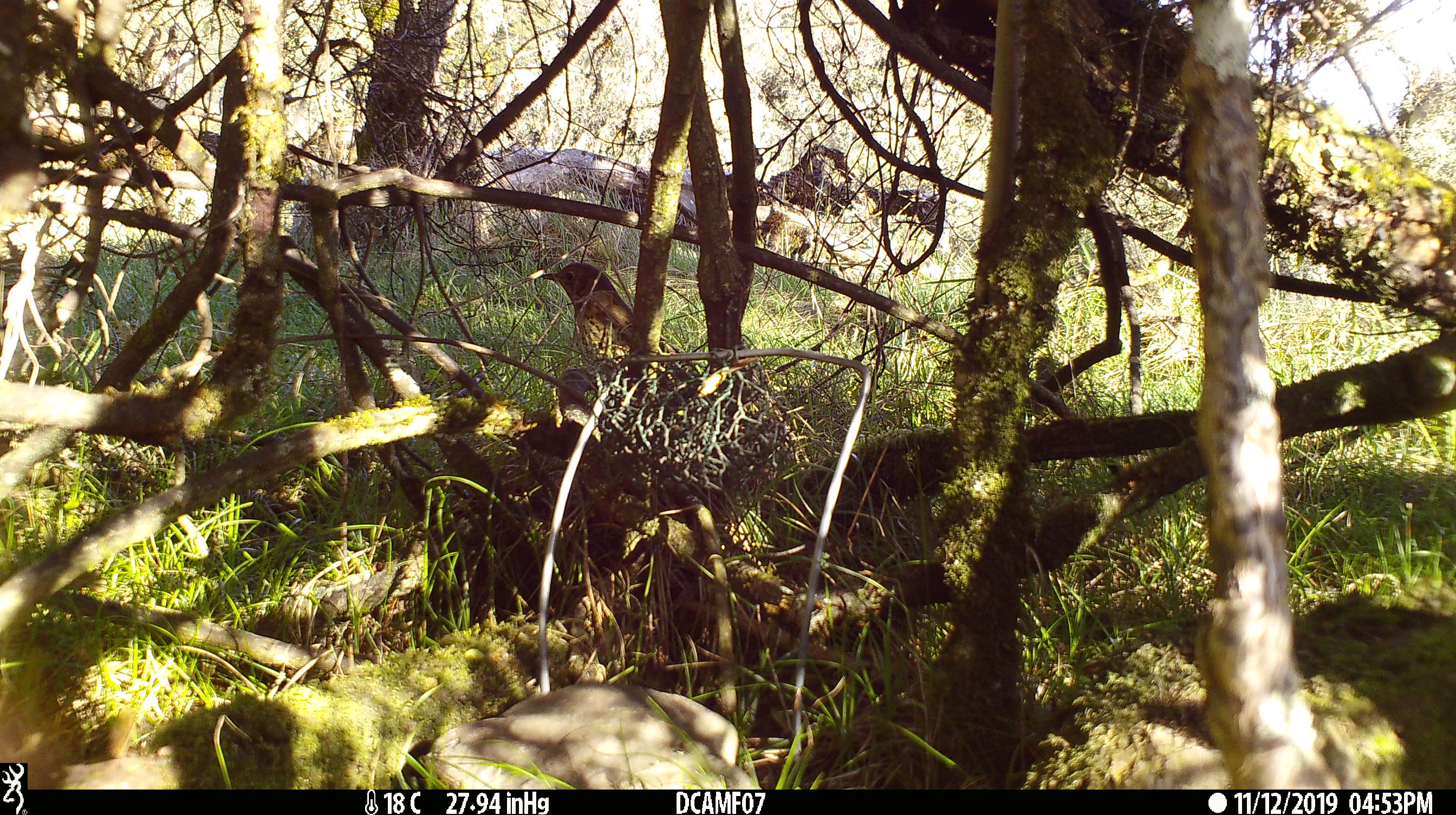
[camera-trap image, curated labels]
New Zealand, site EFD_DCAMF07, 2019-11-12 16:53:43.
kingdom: Animalia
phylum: Chordata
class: Mammalia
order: Lagomorpha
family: Leporidae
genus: Oryctolagus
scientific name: Oryctolagus cuniculus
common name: european rabbit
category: rabbit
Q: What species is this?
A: Rabbit (european rabbit) (Oryctolagus cuniculus).